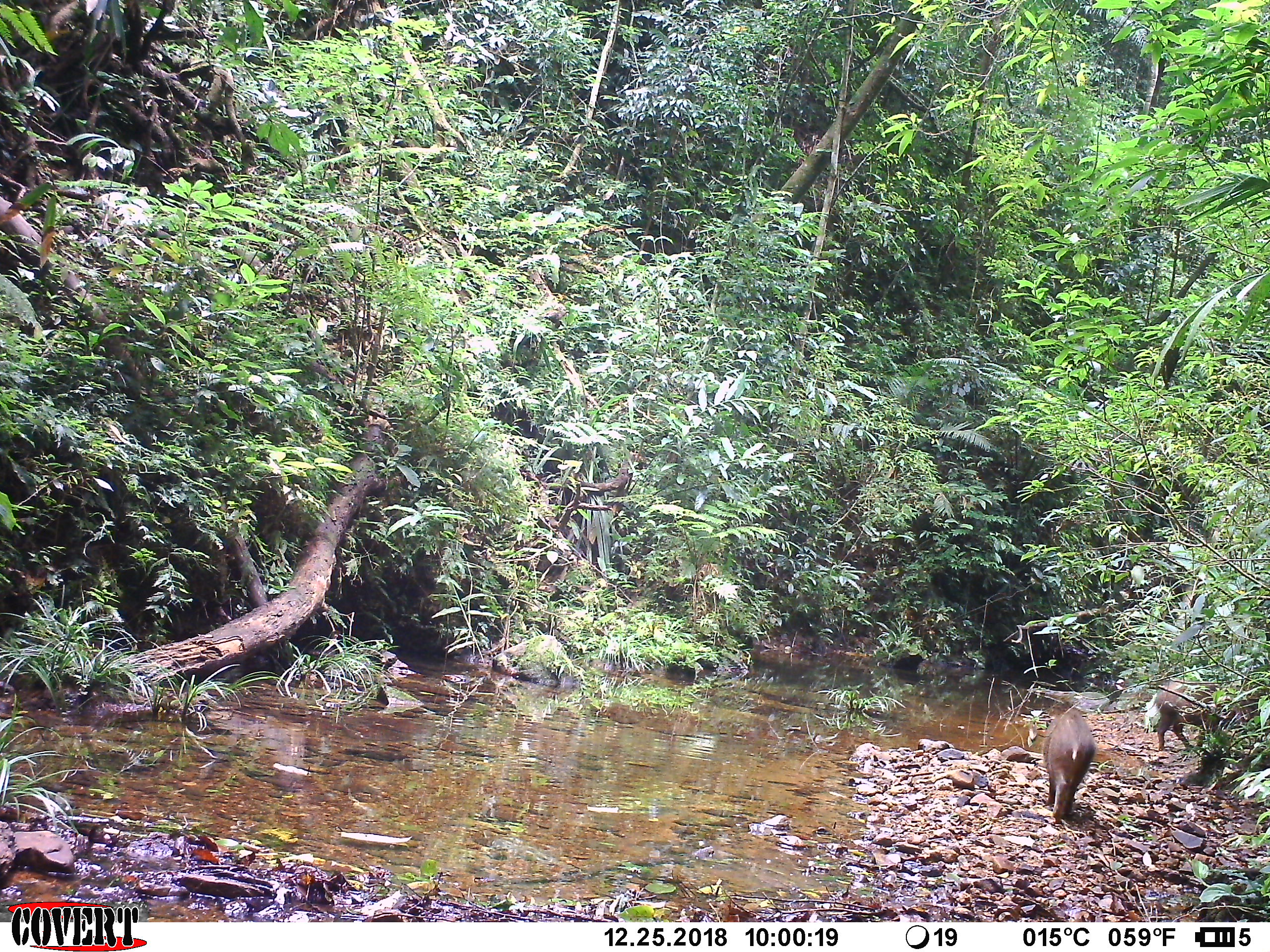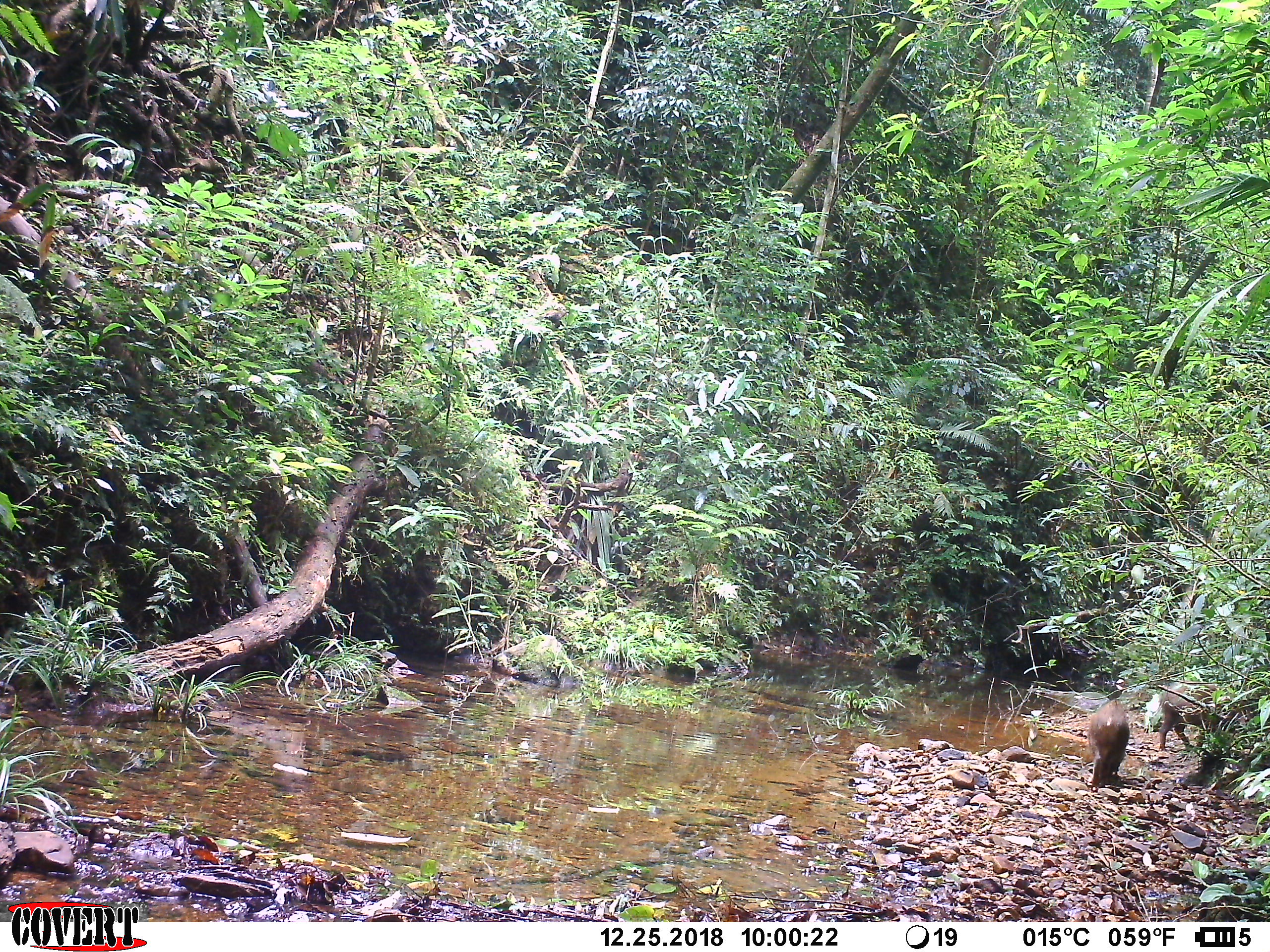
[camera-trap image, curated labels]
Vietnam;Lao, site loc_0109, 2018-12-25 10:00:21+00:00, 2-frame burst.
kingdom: Animalia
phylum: Chordata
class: Mammalia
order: Artiodactyla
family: Suidae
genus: Sus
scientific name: Sus scrofa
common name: eurasian wild pig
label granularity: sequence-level